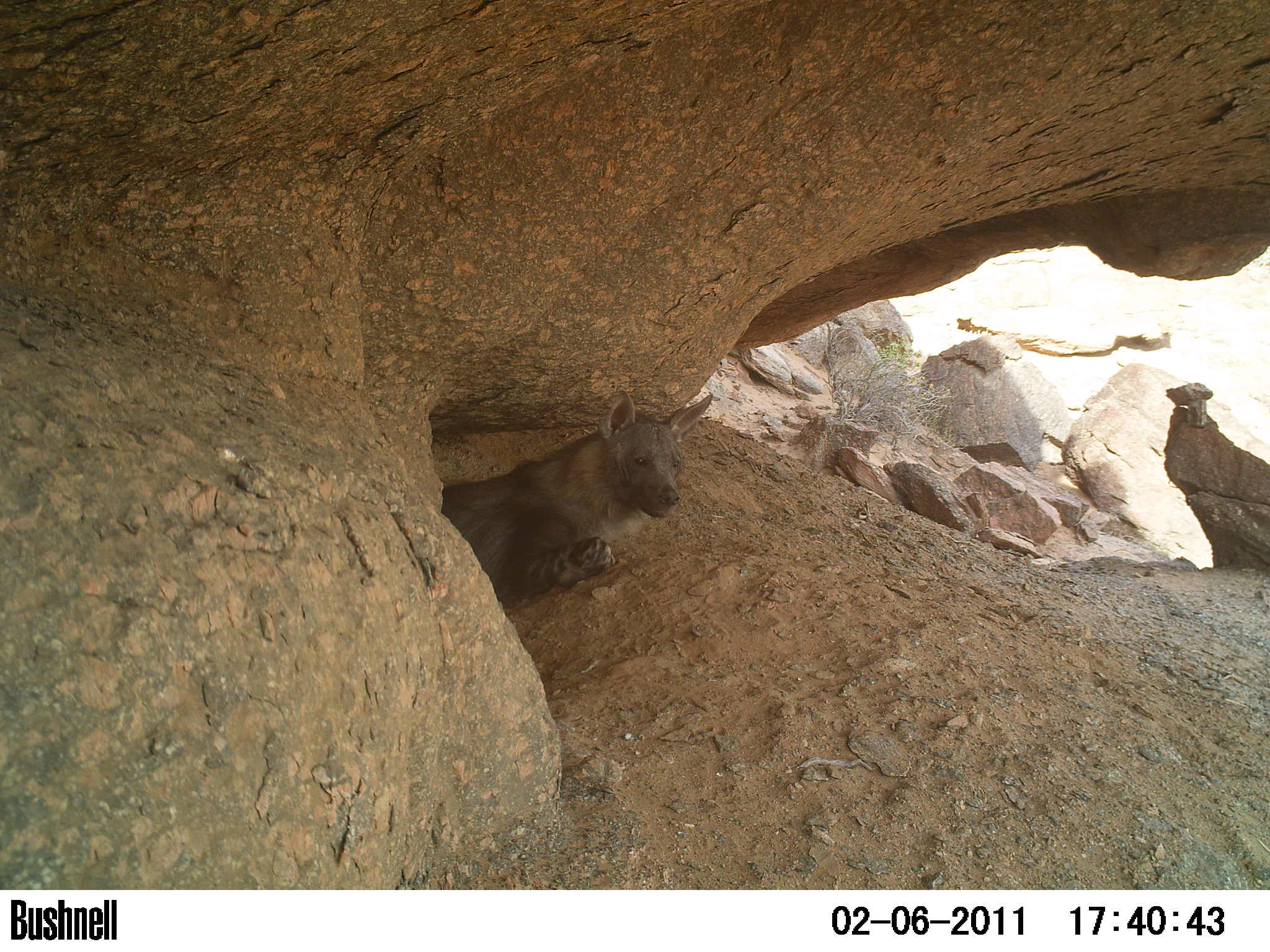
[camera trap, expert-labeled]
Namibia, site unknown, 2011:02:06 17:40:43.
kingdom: Animalia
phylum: Chordata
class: Mammalia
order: Carnivora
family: Hyaenidae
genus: Parahyaena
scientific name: Parahyaena brunnea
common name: brown hyena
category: hyaena brunnea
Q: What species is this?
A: Hyaena brunnea (brown hyena) (Parahyaena brunnea).